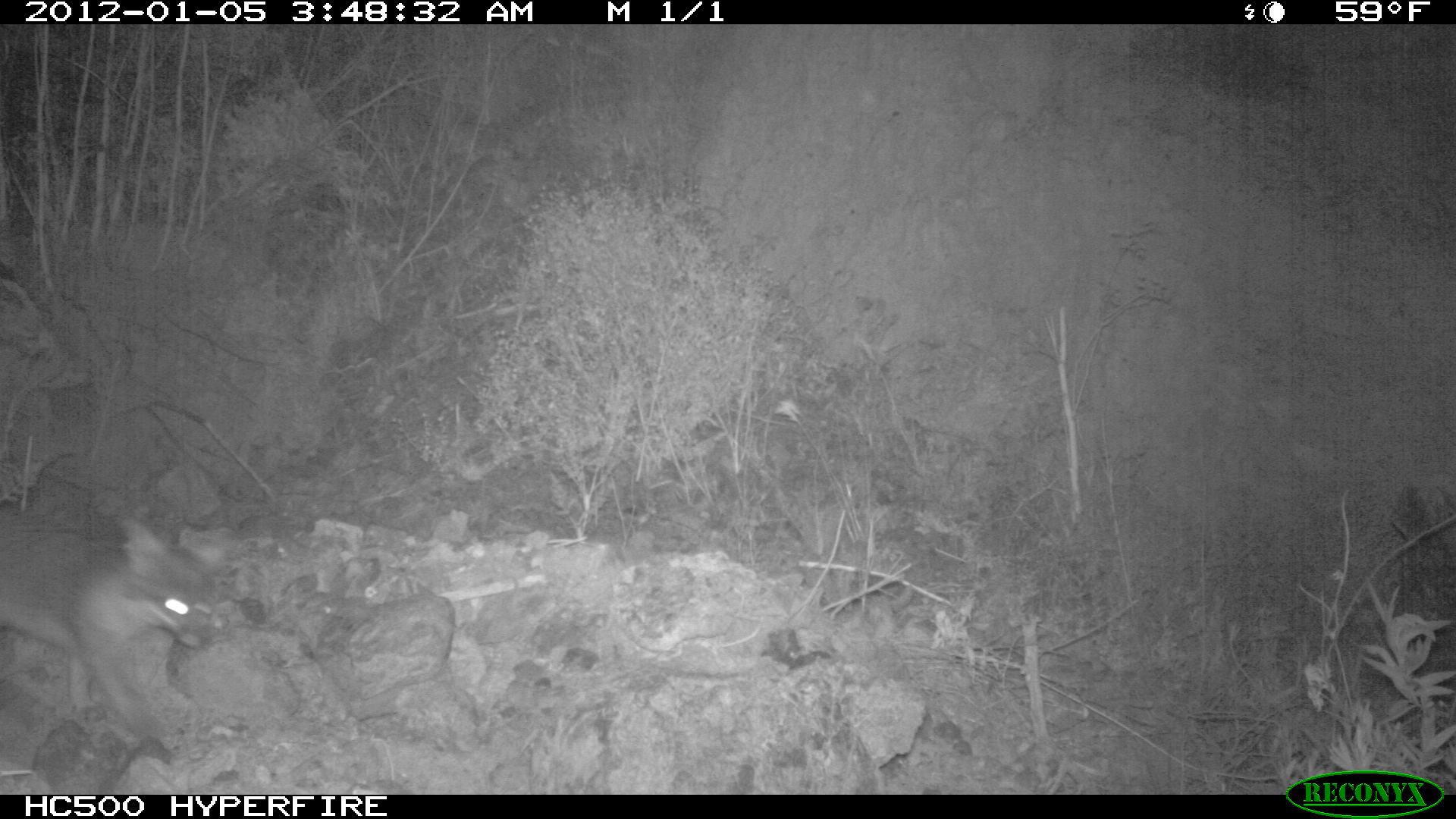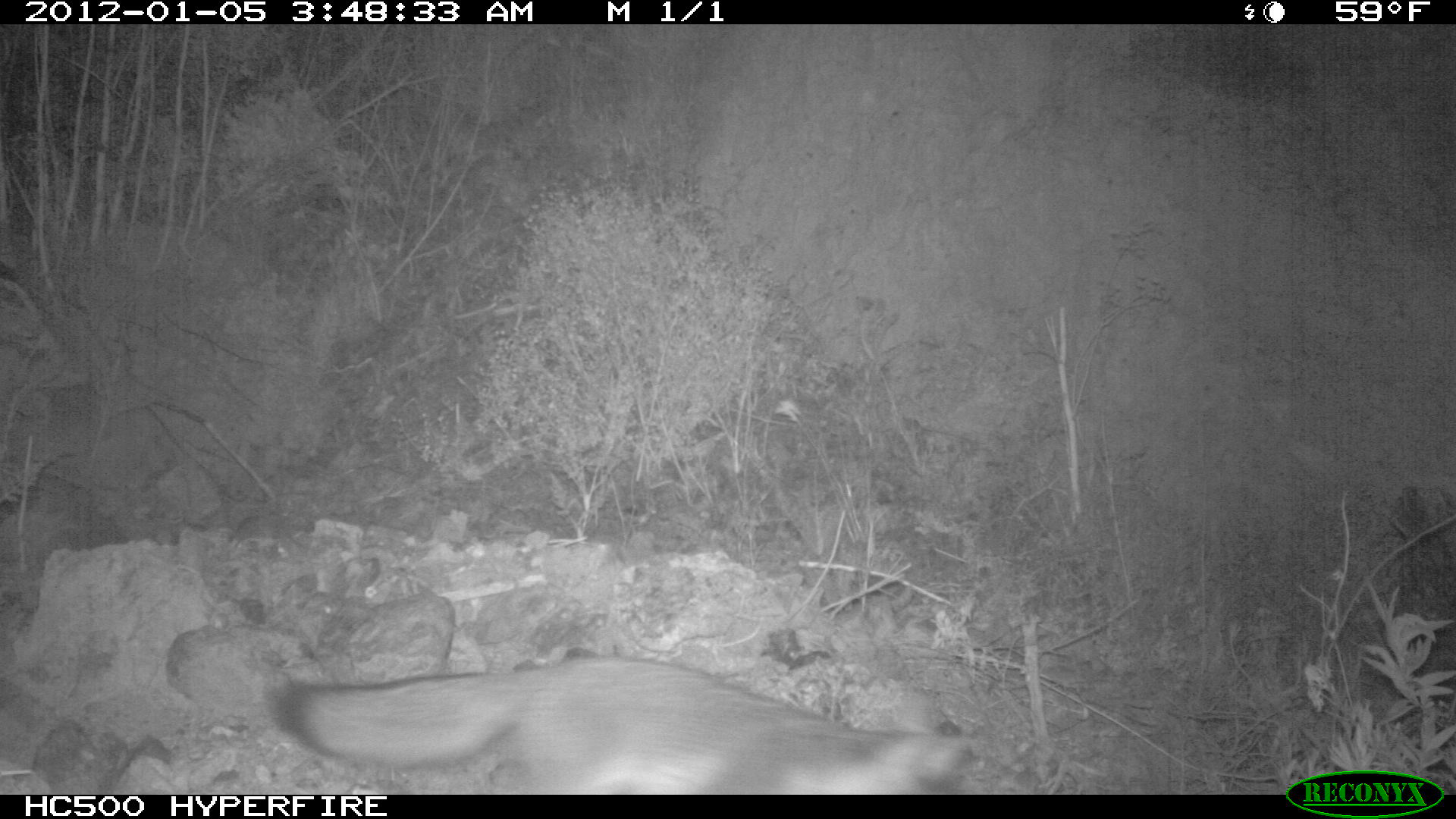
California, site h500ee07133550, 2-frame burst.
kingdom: Animalia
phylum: Chordata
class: Mammalia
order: Carnivora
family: Canidae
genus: Urocyon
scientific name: Urocyon littoralis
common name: island fox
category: fox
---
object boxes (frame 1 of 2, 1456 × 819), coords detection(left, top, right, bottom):
fox: detection(0, 515, 235, 740)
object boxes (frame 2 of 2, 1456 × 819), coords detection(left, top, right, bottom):
fox: detection(278, 652, 975, 793)